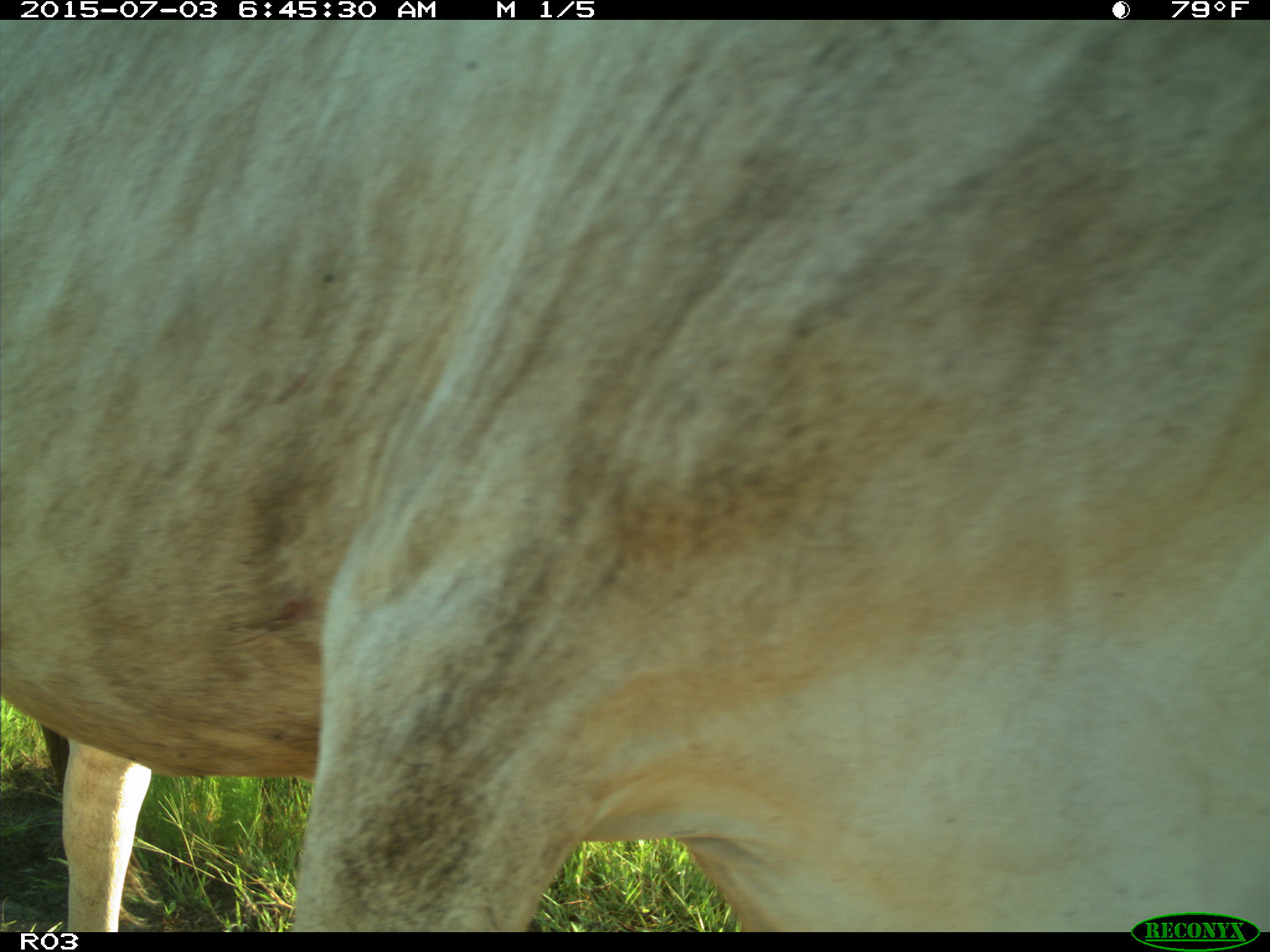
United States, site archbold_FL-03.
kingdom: Animalia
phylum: Chordata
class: Mammalia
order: Artiodactyla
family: Bovidae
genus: Bos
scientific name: Bos taurus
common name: domestic cow